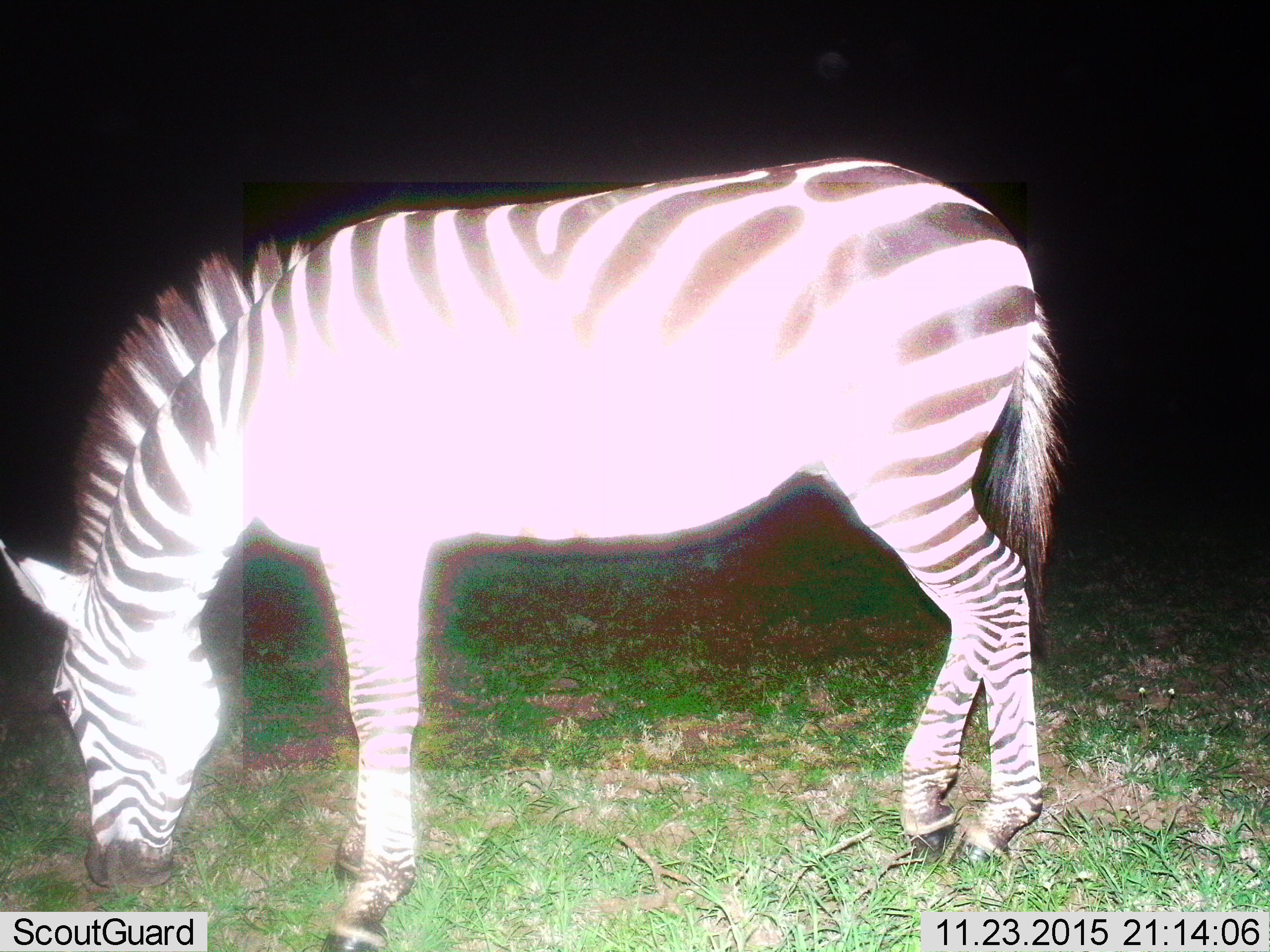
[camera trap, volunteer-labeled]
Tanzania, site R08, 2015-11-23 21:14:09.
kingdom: Animalia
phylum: Chordata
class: Mammalia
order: Perissodactyla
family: Equidae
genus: Equus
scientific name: Equus quagga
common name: plains zebra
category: zebra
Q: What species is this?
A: Zebra (plains zebra) (Equus quagga).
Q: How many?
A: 1.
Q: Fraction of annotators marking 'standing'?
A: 33%.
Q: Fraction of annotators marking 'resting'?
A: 0%.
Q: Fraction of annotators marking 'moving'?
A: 11%.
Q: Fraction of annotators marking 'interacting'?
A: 0%.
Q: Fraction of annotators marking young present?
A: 0%.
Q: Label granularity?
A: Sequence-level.